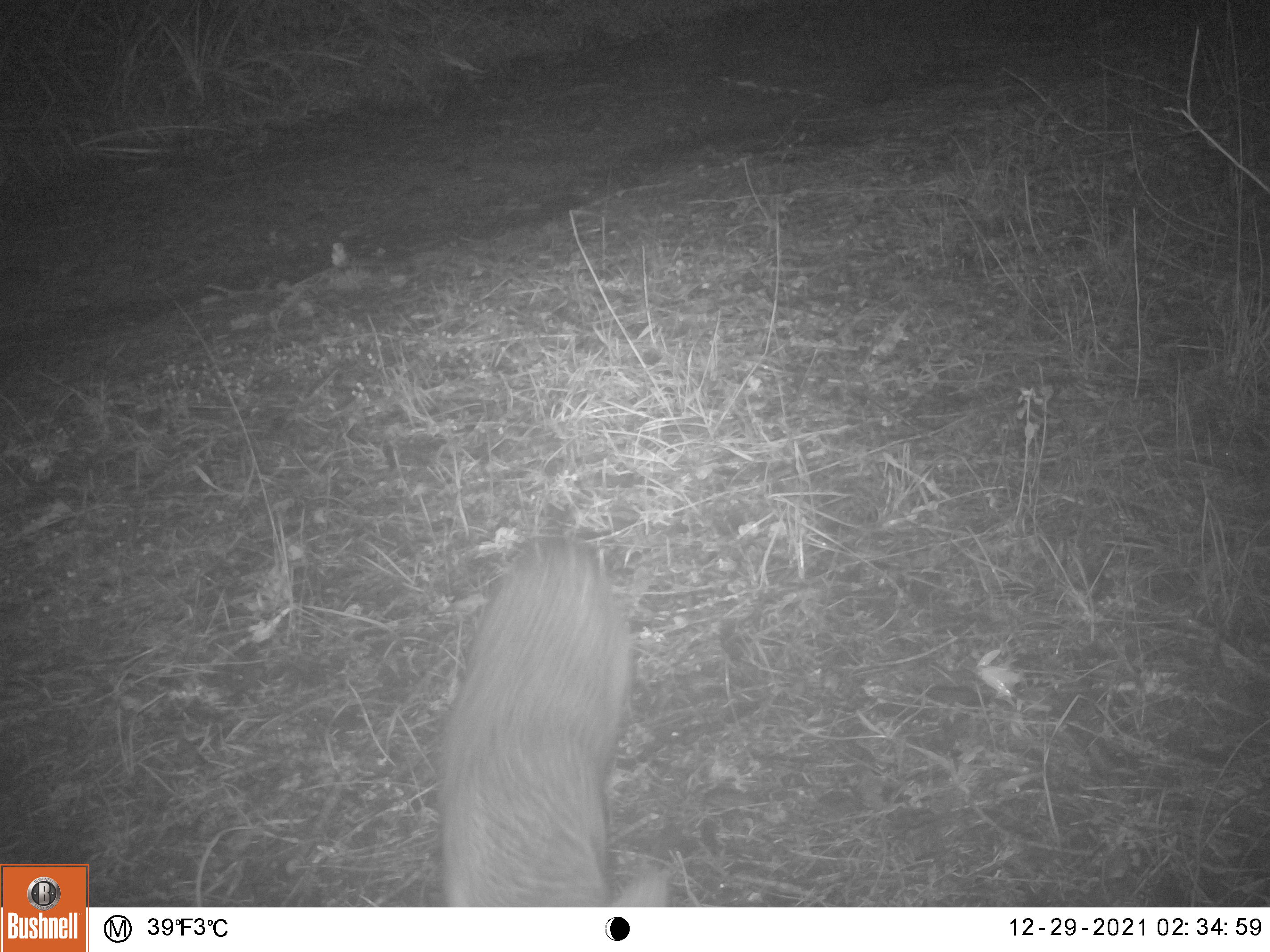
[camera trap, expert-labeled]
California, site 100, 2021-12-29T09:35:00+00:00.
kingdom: Animalia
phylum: Chordata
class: Mammalia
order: Carnivora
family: Canidae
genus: Urocyon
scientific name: Urocyon cinereoargenteus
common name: gray fox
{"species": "gray fox (Urocyon cinereoargenteus)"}